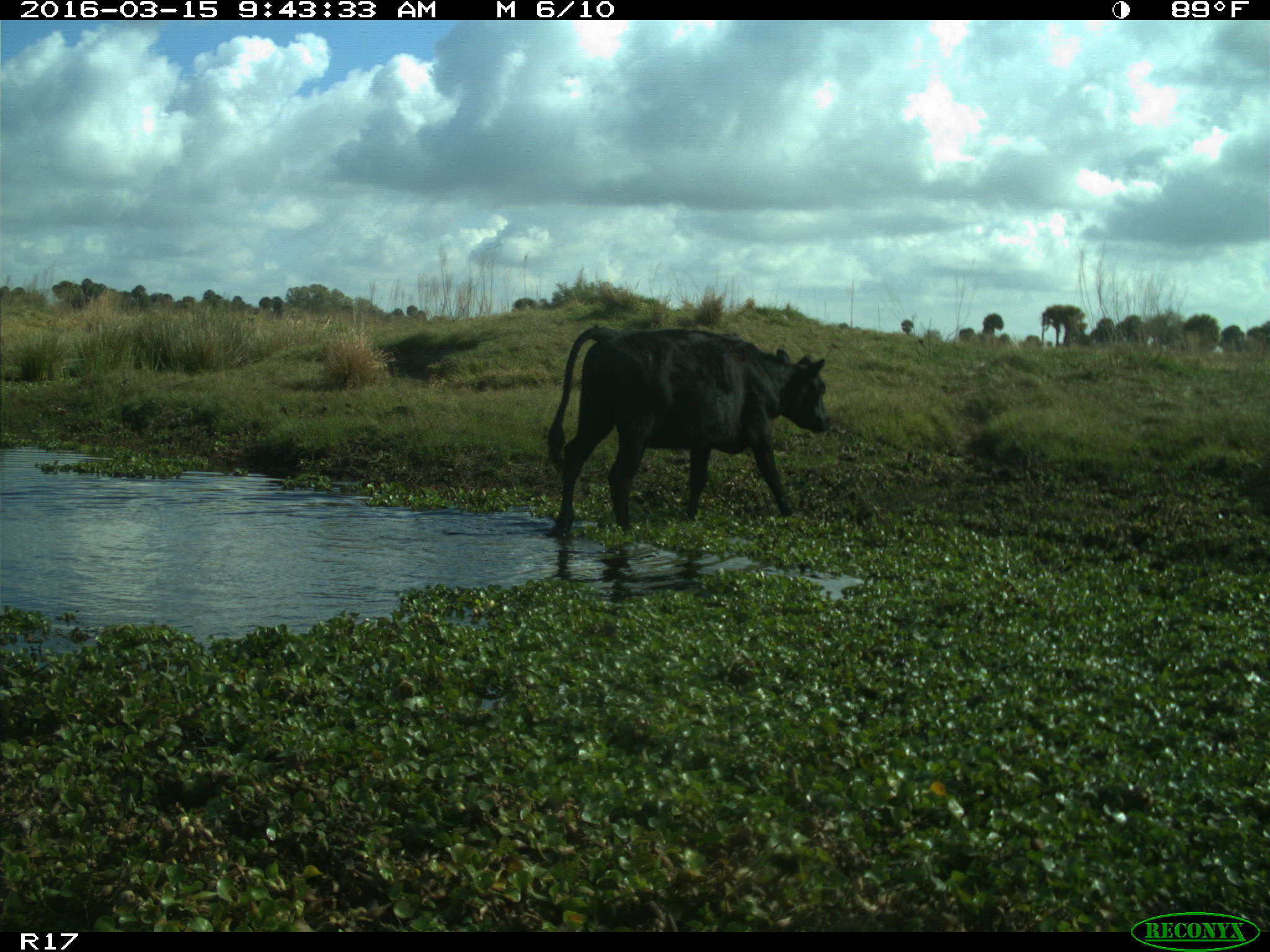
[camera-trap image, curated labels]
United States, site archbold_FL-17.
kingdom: Animalia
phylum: Chordata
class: Mammalia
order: Artiodactyla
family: Bovidae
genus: Bos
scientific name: Bos taurus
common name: domestic cow